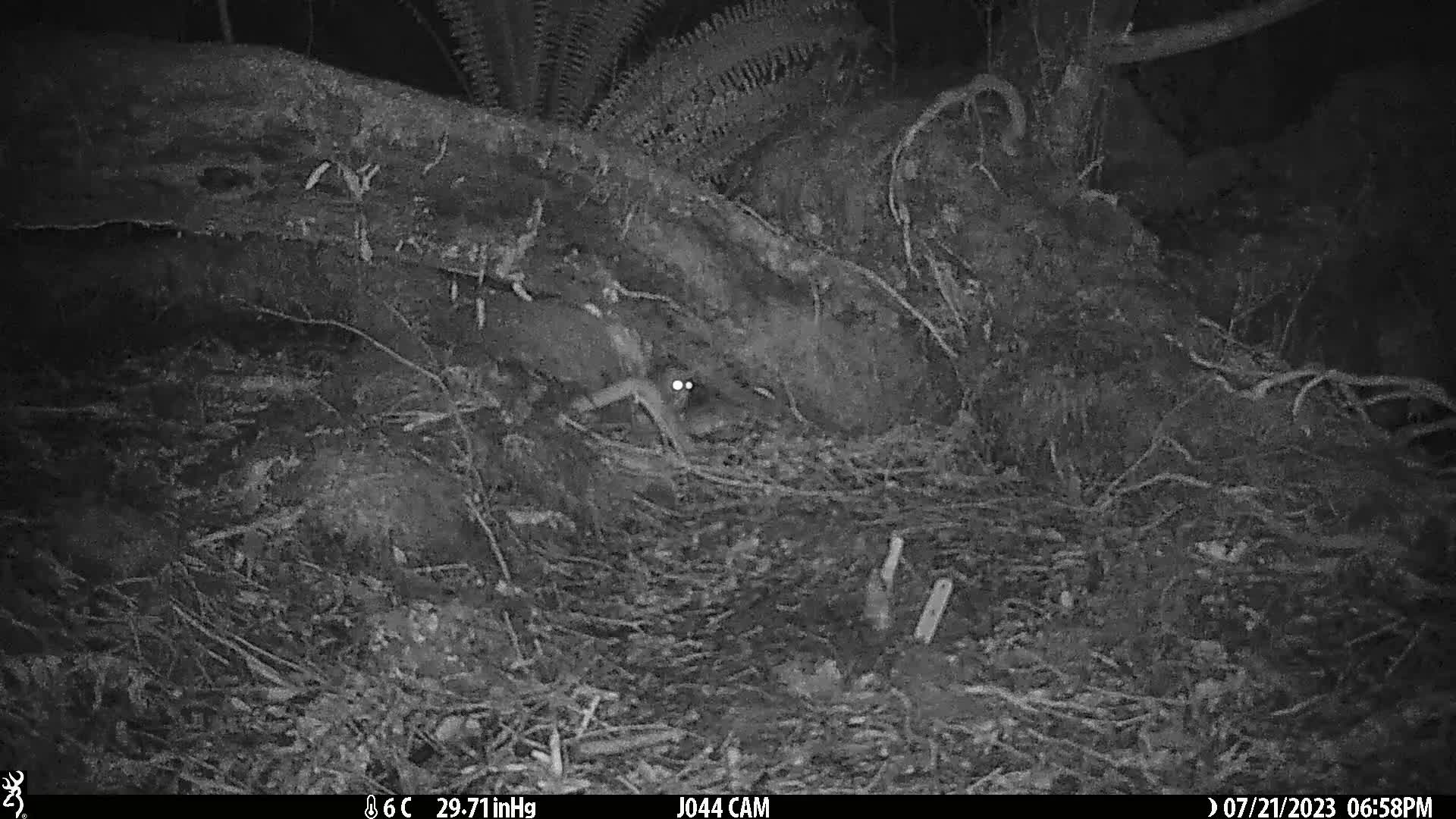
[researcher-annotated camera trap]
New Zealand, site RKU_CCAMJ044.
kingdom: Animalia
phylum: Chordata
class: Mammalia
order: Rodentia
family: Muridae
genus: Rattus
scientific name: Rattus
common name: rat